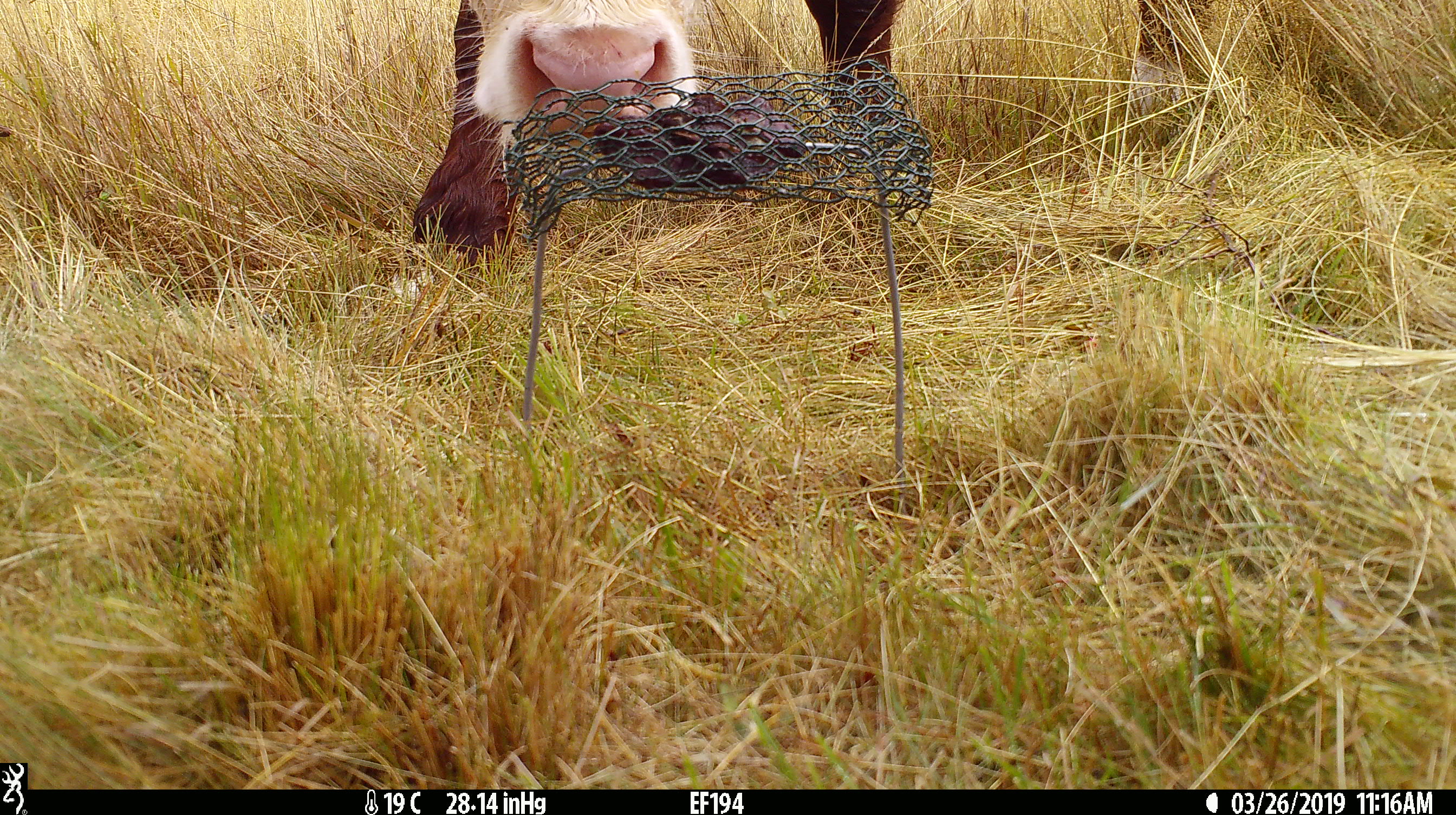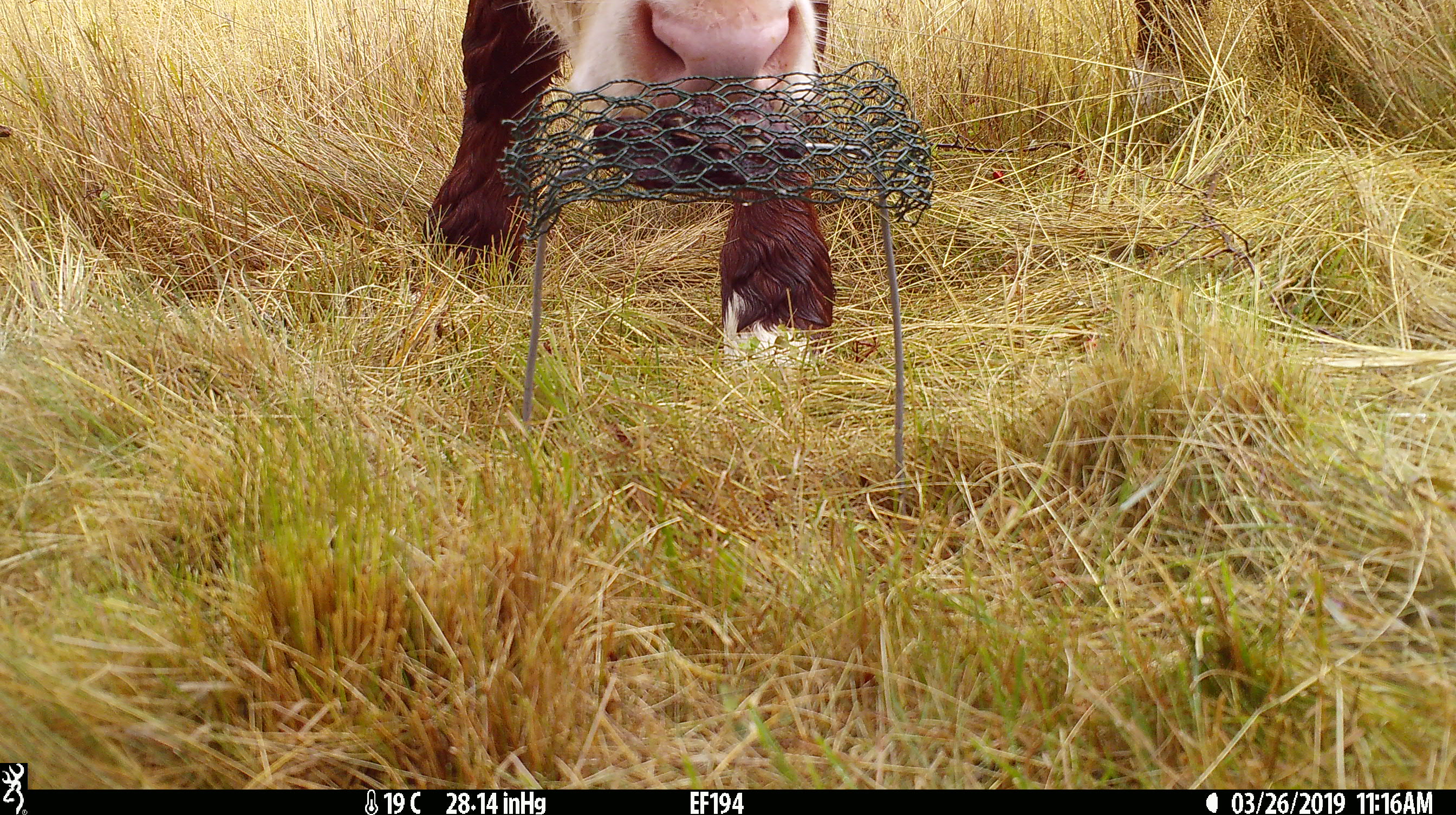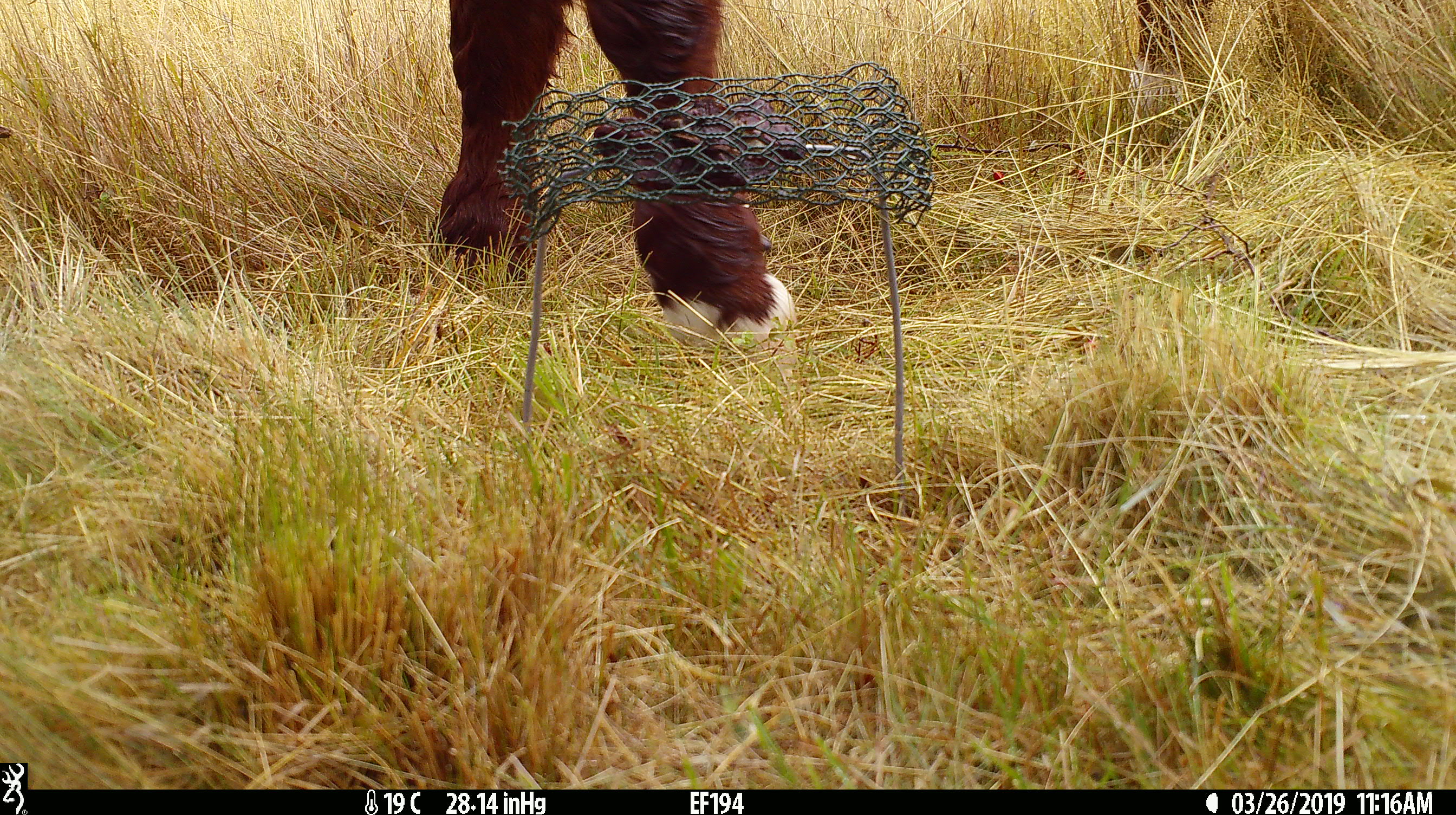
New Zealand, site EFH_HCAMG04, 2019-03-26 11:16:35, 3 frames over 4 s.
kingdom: Animalia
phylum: Chordata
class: Mammalia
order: Artiodactyla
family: Bovidae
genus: Bos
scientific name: Bos taurus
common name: domestic cow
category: cow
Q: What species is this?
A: Cow (domestic cow) (Bos taurus).